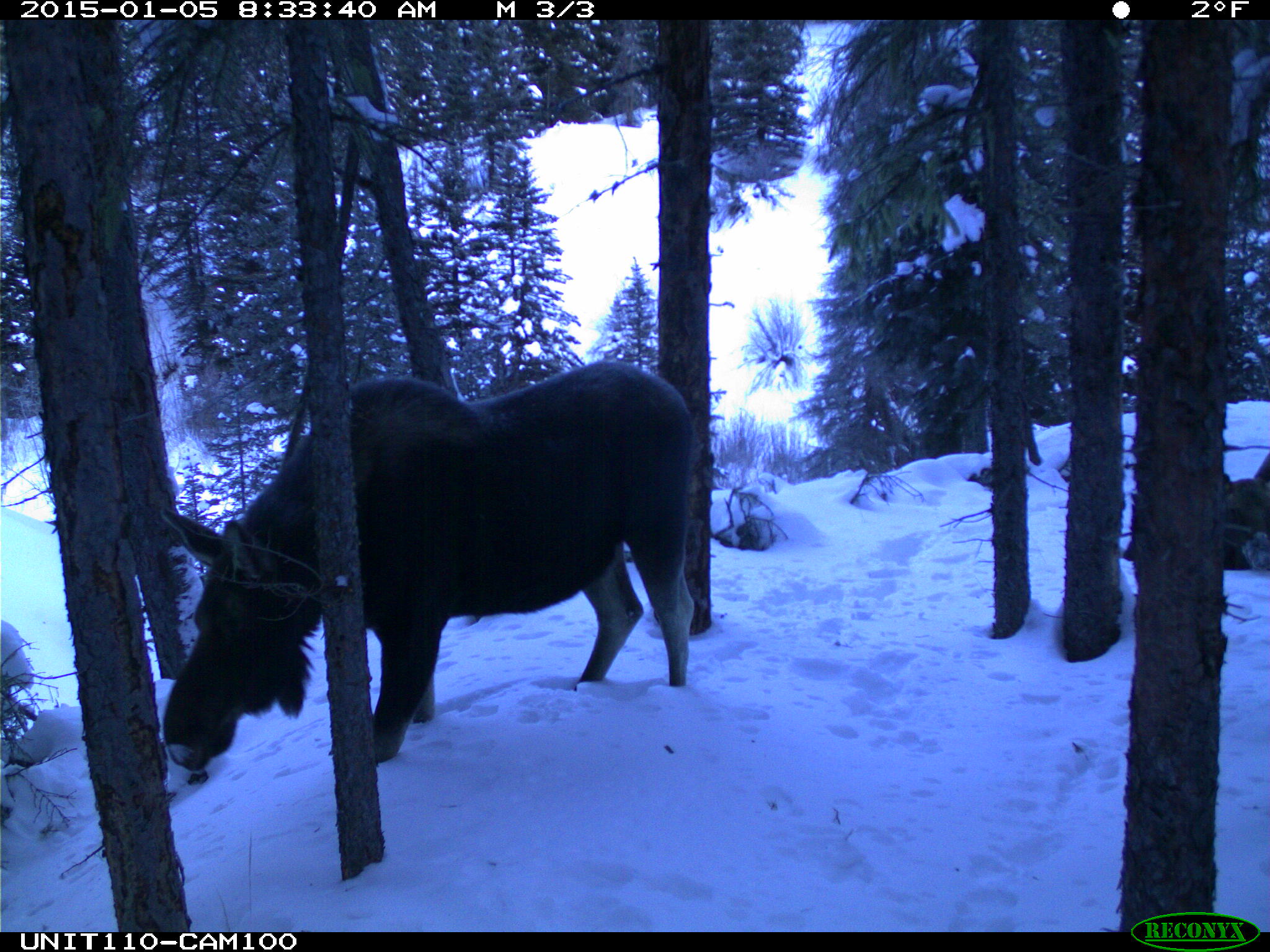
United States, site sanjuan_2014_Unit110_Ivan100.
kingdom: Animalia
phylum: Chordata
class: Mammalia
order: Artiodactyla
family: Cervidae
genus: Alces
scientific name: Alces alces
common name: moose